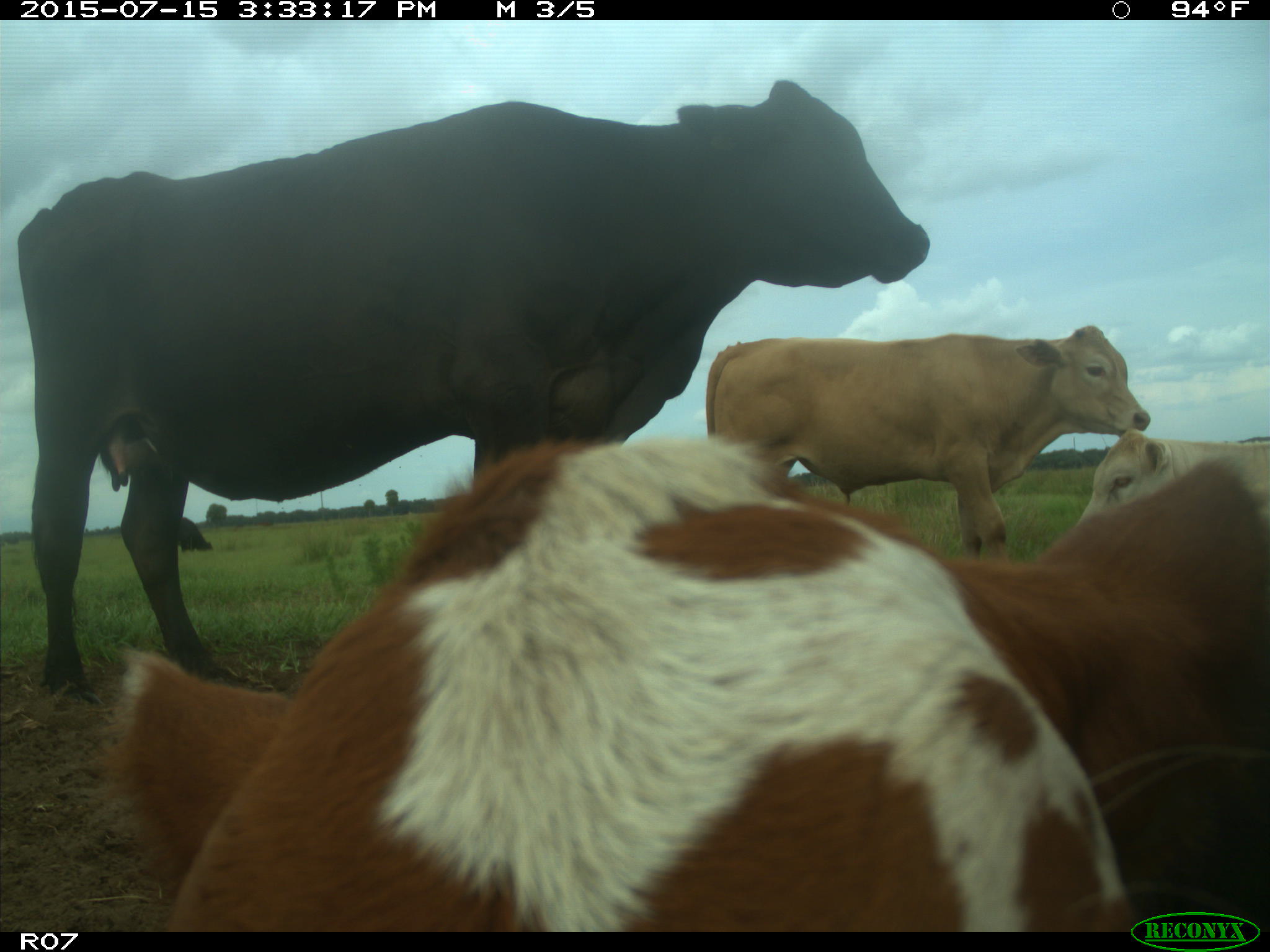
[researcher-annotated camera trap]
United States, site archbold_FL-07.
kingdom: Animalia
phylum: Chordata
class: Mammalia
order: Artiodactyla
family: Bovidae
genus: Bos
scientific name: Bos taurus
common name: domestic cow